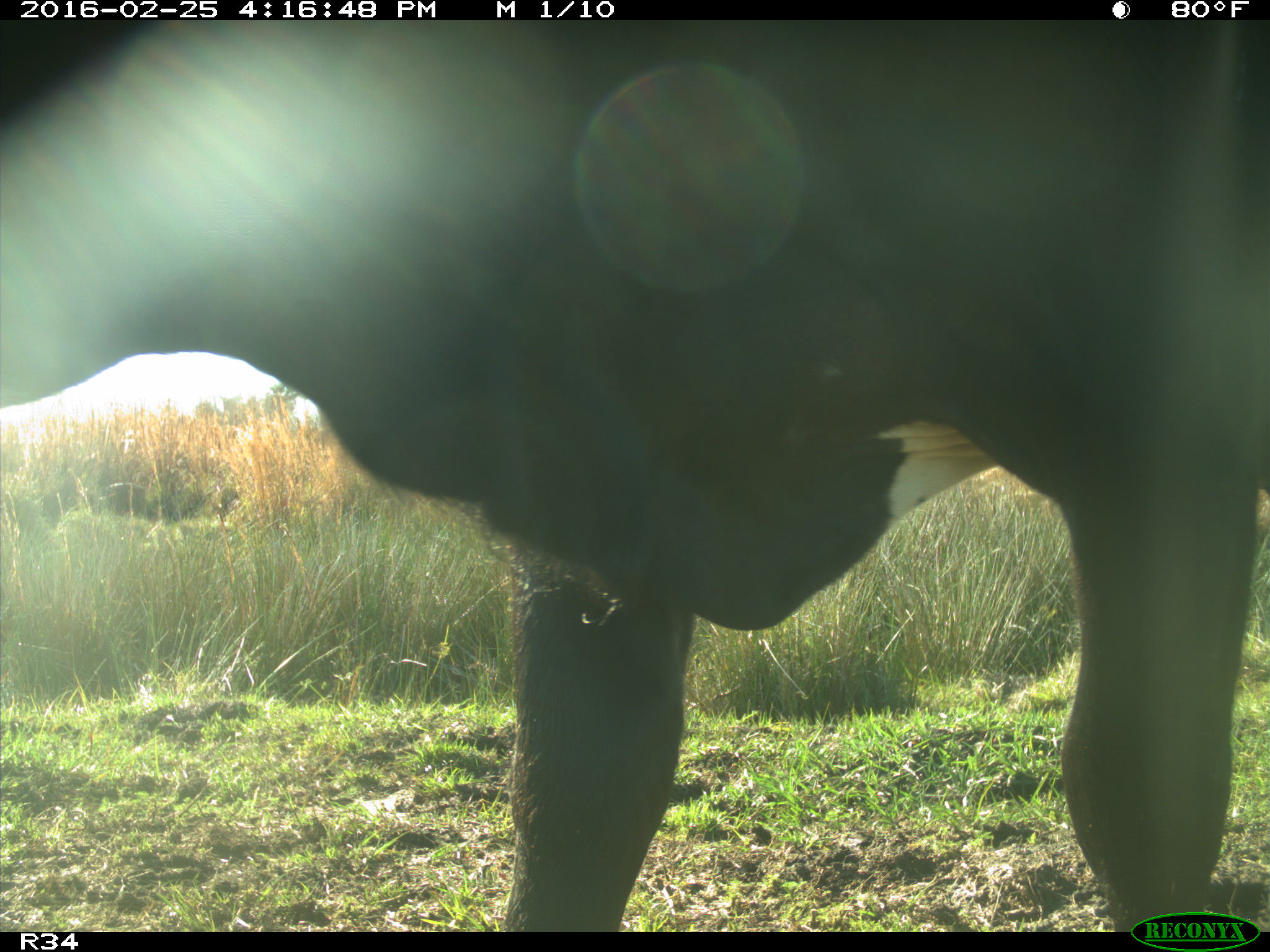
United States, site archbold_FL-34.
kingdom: Animalia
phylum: Chordata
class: Mammalia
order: Artiodactyla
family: Bovidae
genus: Bos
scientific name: Bos taurus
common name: domestic cow